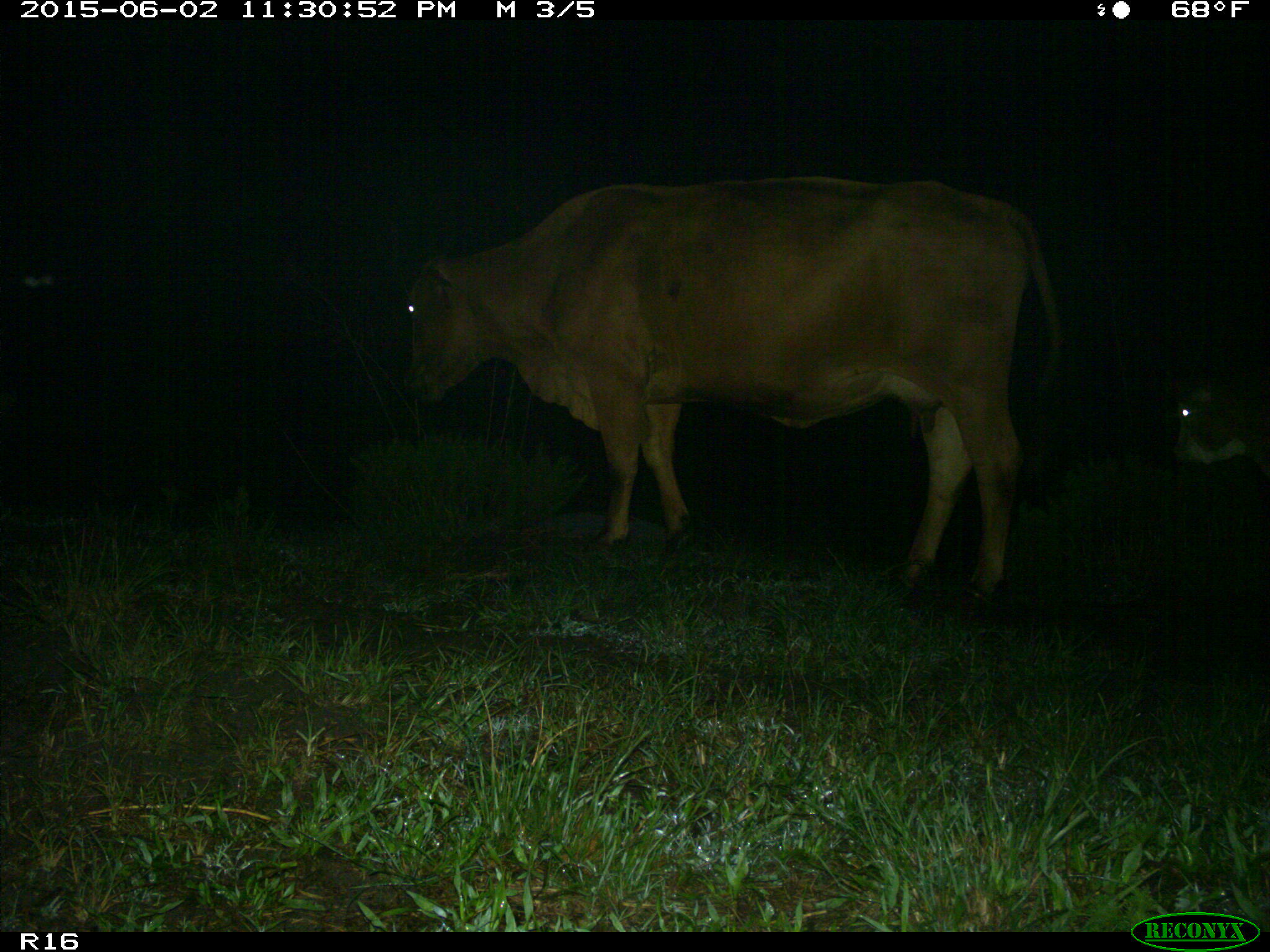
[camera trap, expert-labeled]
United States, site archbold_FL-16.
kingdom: Animalia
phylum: Chordata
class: Mammalia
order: Artiodactyla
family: Bovidae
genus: Bos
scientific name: Bos taurus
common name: domestic cow